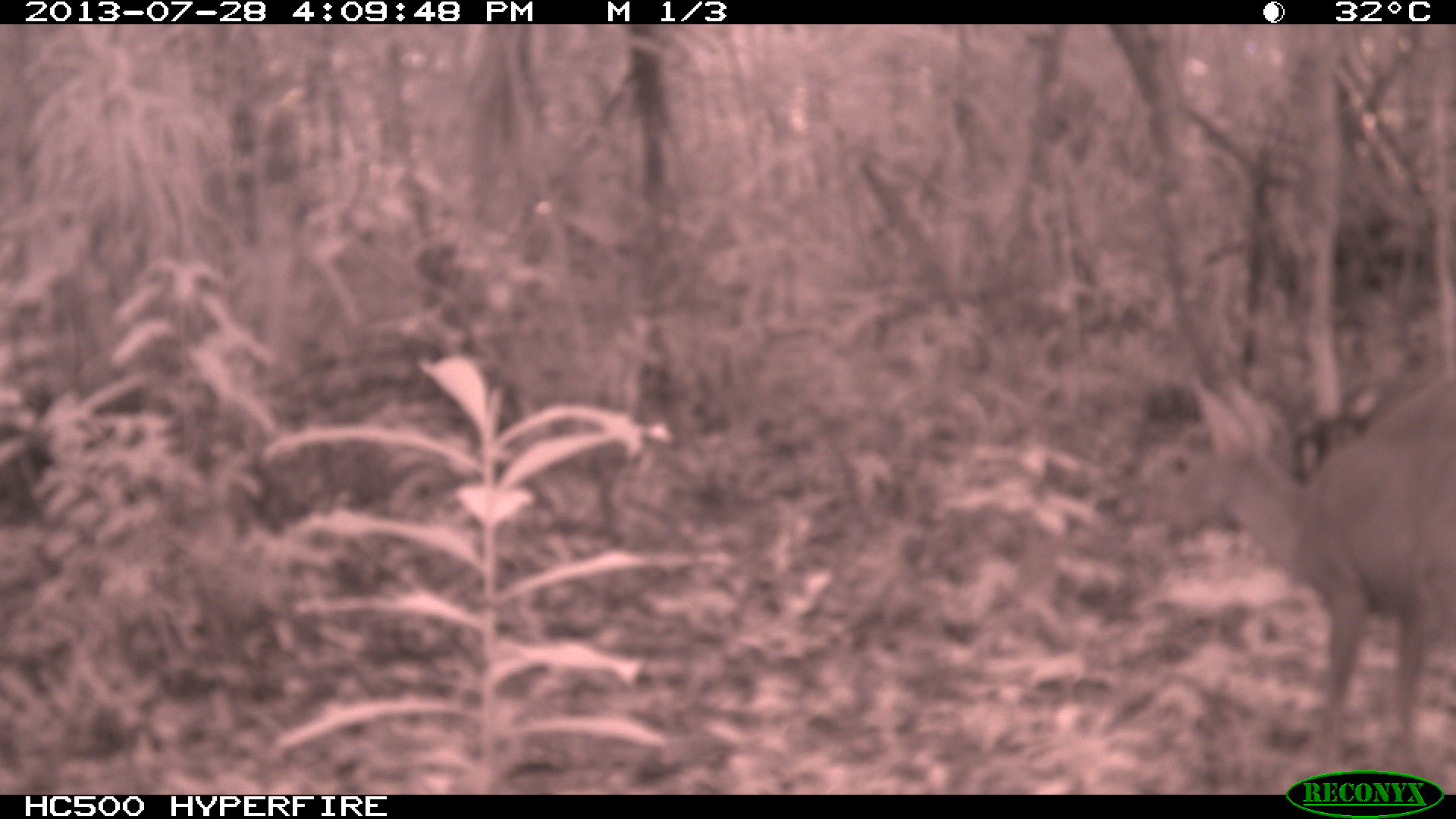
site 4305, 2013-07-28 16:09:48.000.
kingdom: Animalia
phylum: Chordata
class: Mammalia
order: Artiodactyla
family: Cervidae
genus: Mazama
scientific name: Mazama temama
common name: central american red brocket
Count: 1.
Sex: male.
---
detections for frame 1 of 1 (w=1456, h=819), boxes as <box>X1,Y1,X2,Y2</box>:
mazama temama: <box>1149,381,1456,760</box>